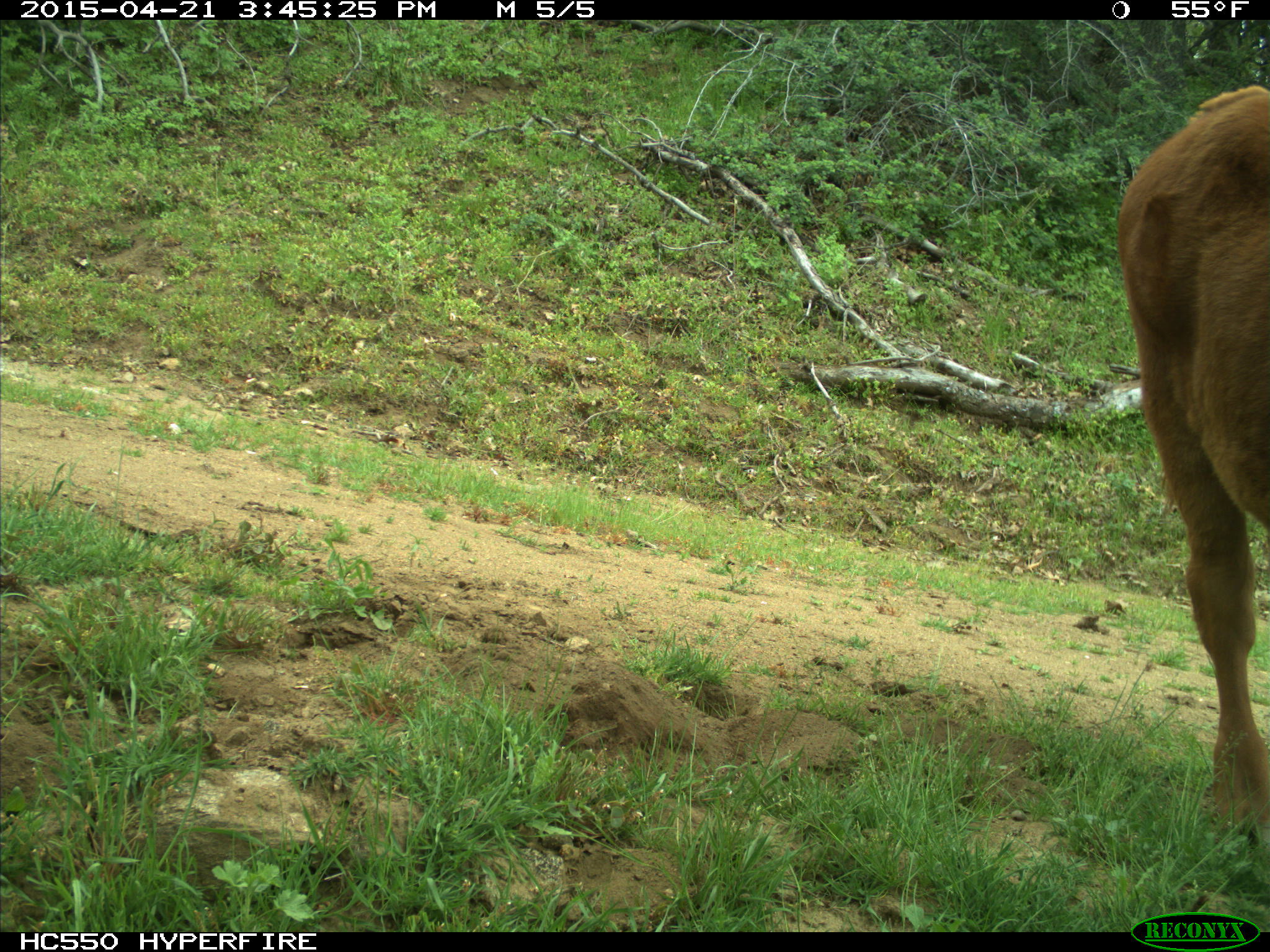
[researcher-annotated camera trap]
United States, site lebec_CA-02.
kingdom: Animalia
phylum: Chordata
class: Mammalia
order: Artiodactyla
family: Bovidae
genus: Bos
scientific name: Bos taurus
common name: domestic cow